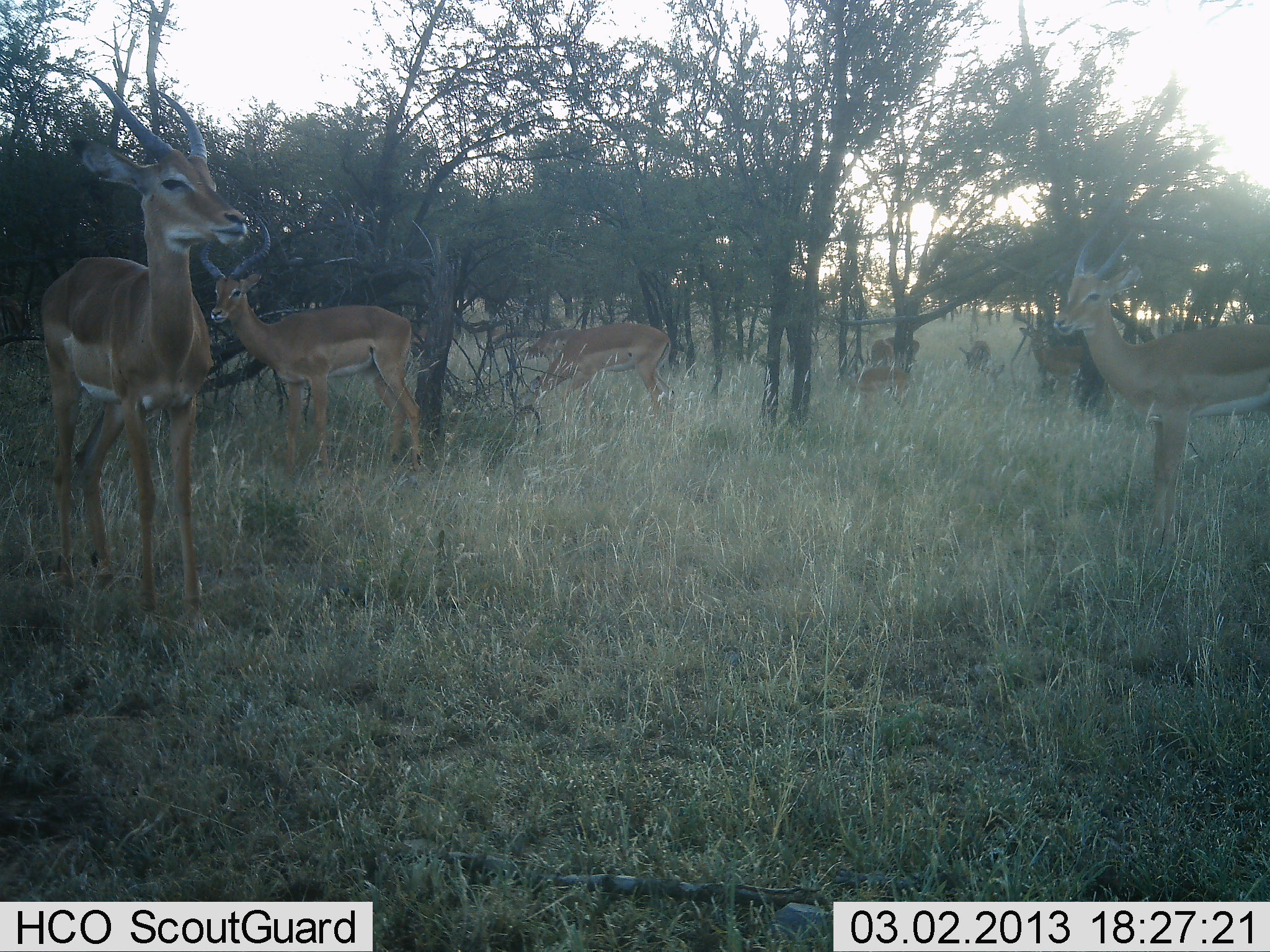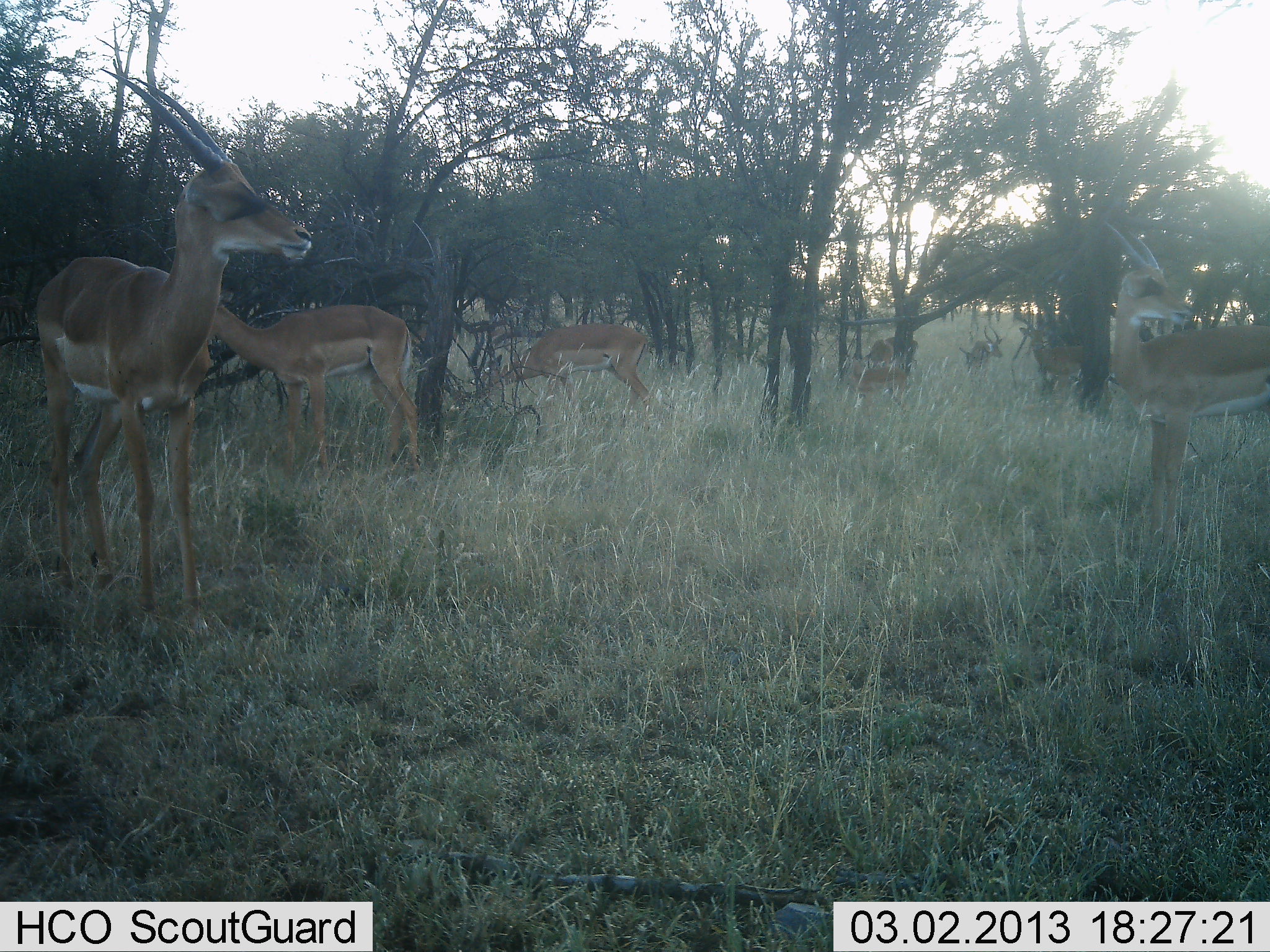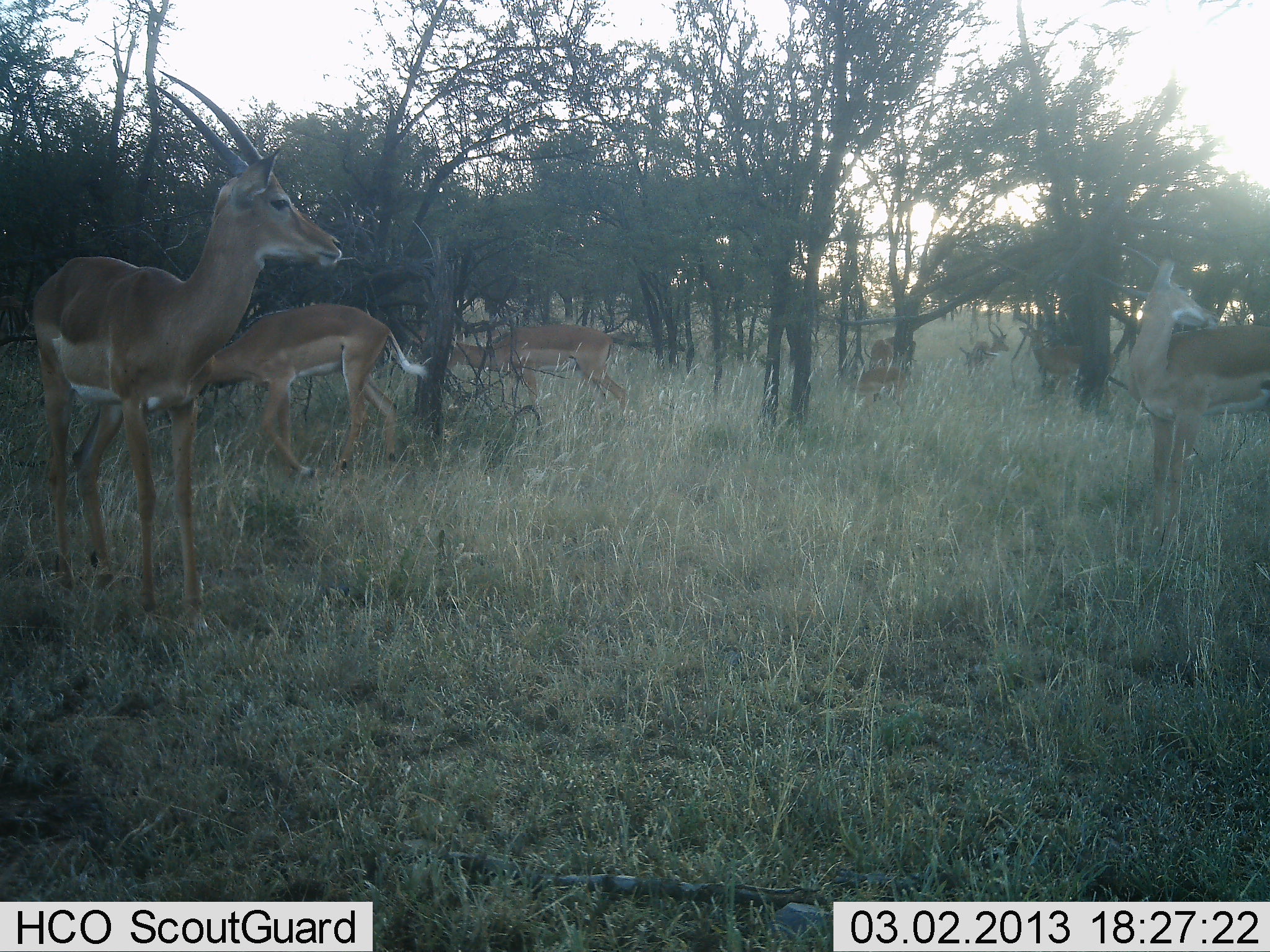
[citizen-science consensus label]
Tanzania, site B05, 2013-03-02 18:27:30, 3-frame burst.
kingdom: Animalia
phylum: Chordata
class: Mammalia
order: Artiodactyla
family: Bovidae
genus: Aepyceros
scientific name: Aepyceros melampus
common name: impala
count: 8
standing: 90%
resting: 5%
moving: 14%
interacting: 0%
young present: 5%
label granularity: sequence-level